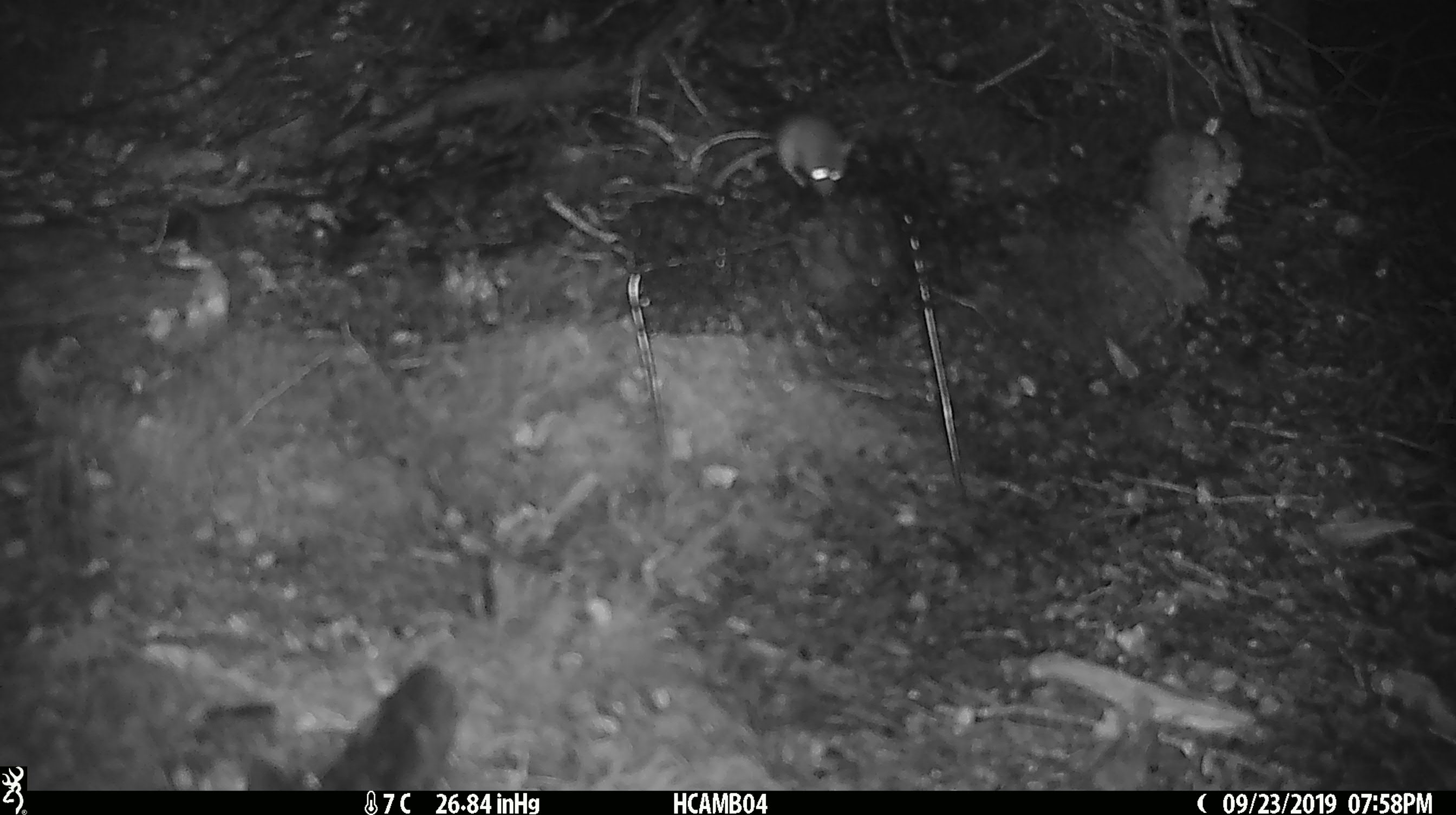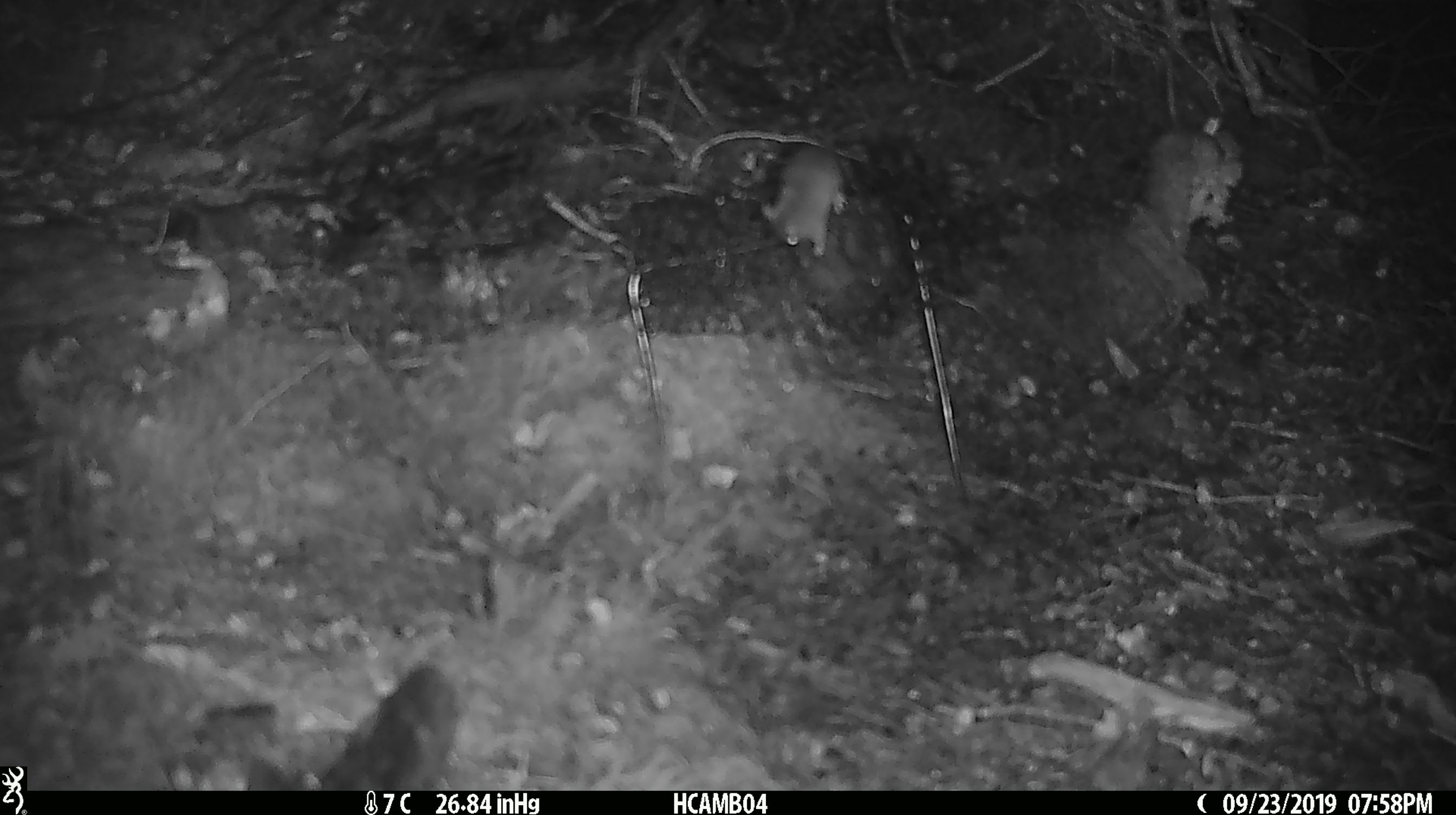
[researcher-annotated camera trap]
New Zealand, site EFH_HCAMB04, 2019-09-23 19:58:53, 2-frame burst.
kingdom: Animalia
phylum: Chordata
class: Mammalia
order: Rodentia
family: Muridae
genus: Mus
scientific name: Mus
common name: mouse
Mouse (Mus).